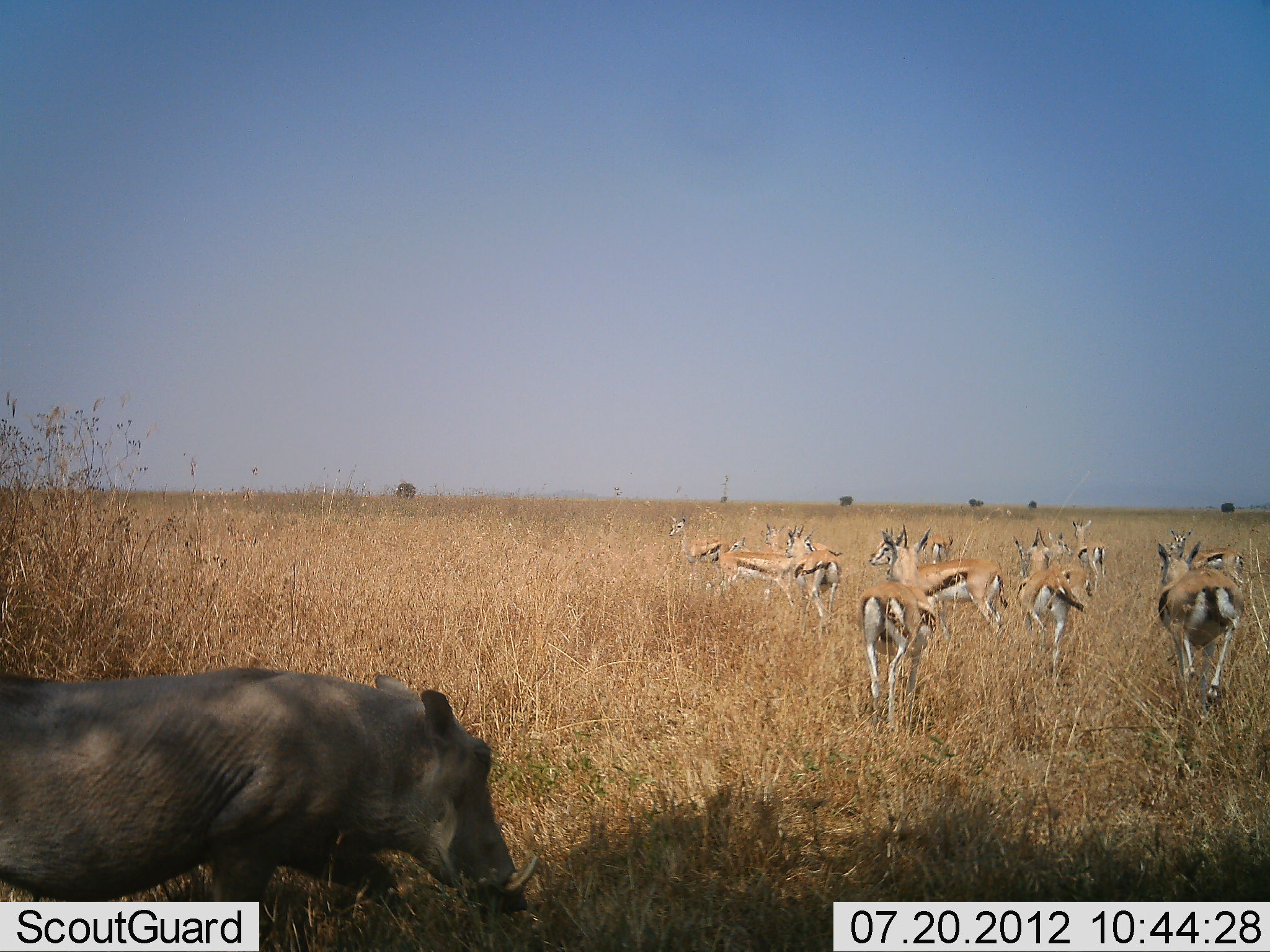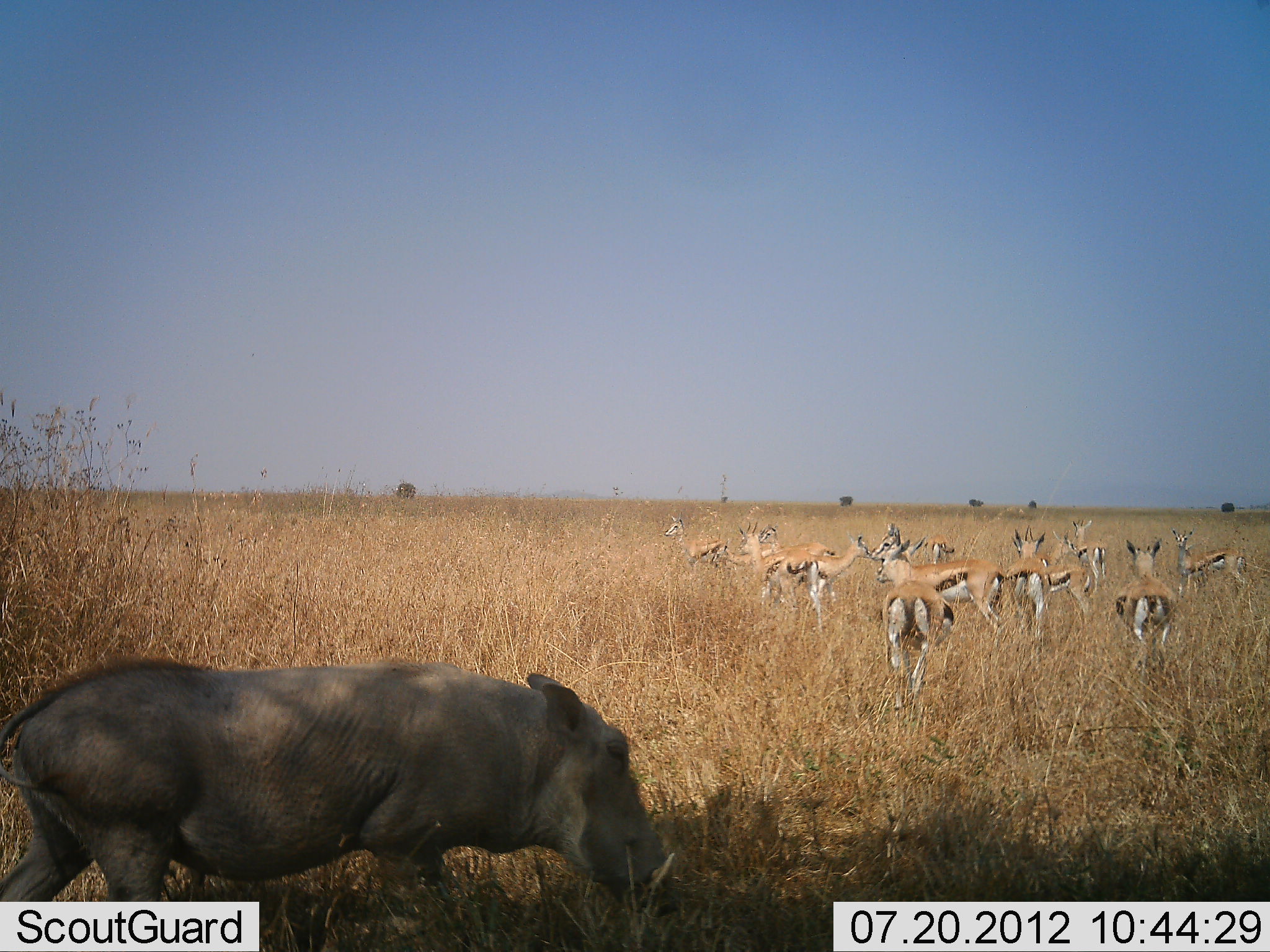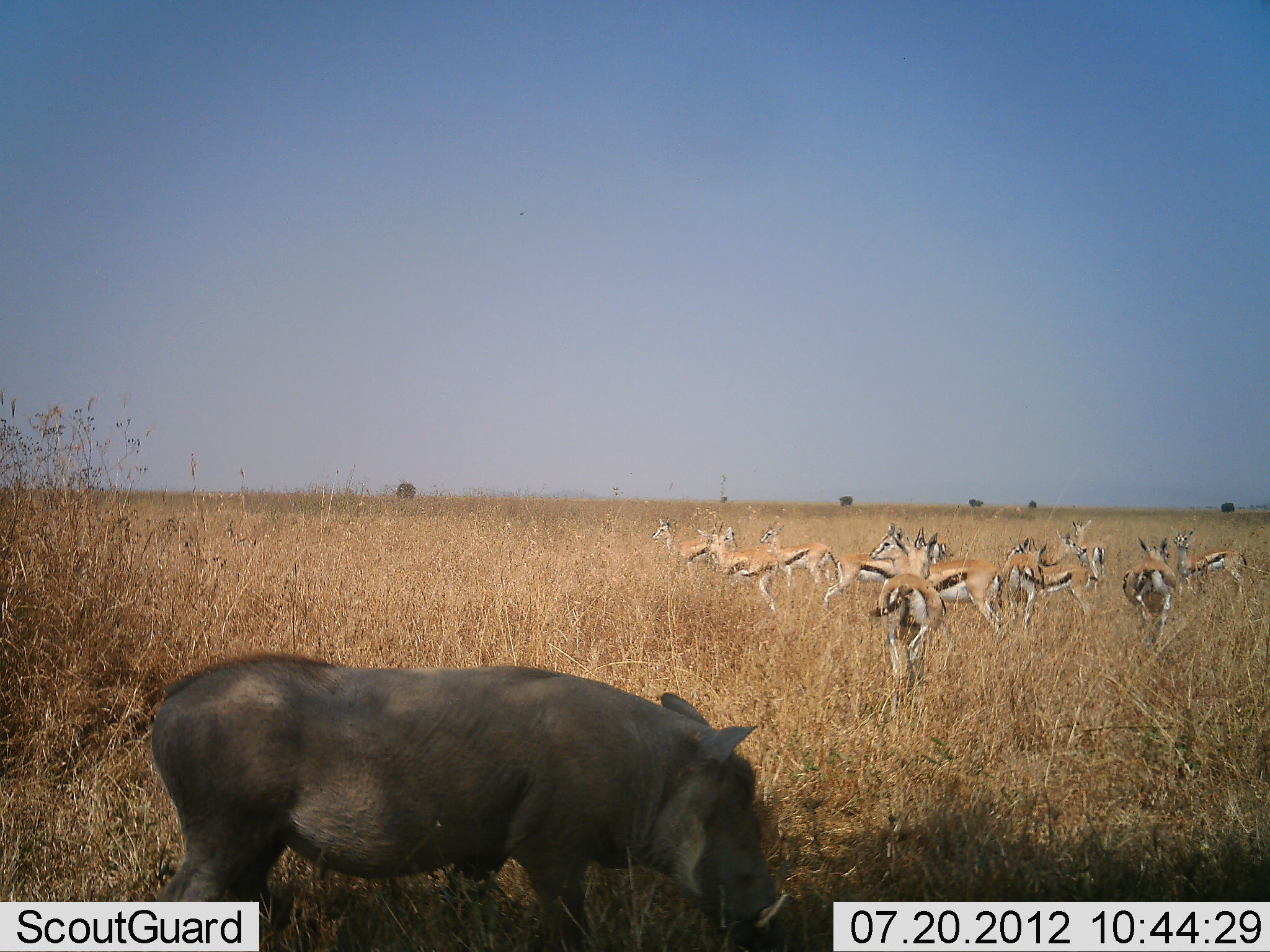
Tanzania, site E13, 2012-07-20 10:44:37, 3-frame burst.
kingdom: Animalia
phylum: Chordata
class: Mammalia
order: Artiodactyla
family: Bovidae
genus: Eudorcas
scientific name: Eudorcas thomsonii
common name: thomson's gazelle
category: gazellethomsons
Gazellethomsons (thomson's gazelle) (Eudorcas thomsonii), count 11-50. Behavior (volunteer vote fractions): standing 50%, resting 0%, moving 100%, interacting 0%. Young present (vote fraction): 0%. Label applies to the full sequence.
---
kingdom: Animalia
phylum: Chordata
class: Mammalia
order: Artiodactyla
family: Suidae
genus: Phacochoerus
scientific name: Phacochoerus africanus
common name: warthog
Warthog (Phacochoerus africanus), count 1. Behavior (volunteer vote fractions): standing 0%, resting 0%, moving 100%, interacting 0%. Young present (vote fraction): 0%. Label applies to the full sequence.